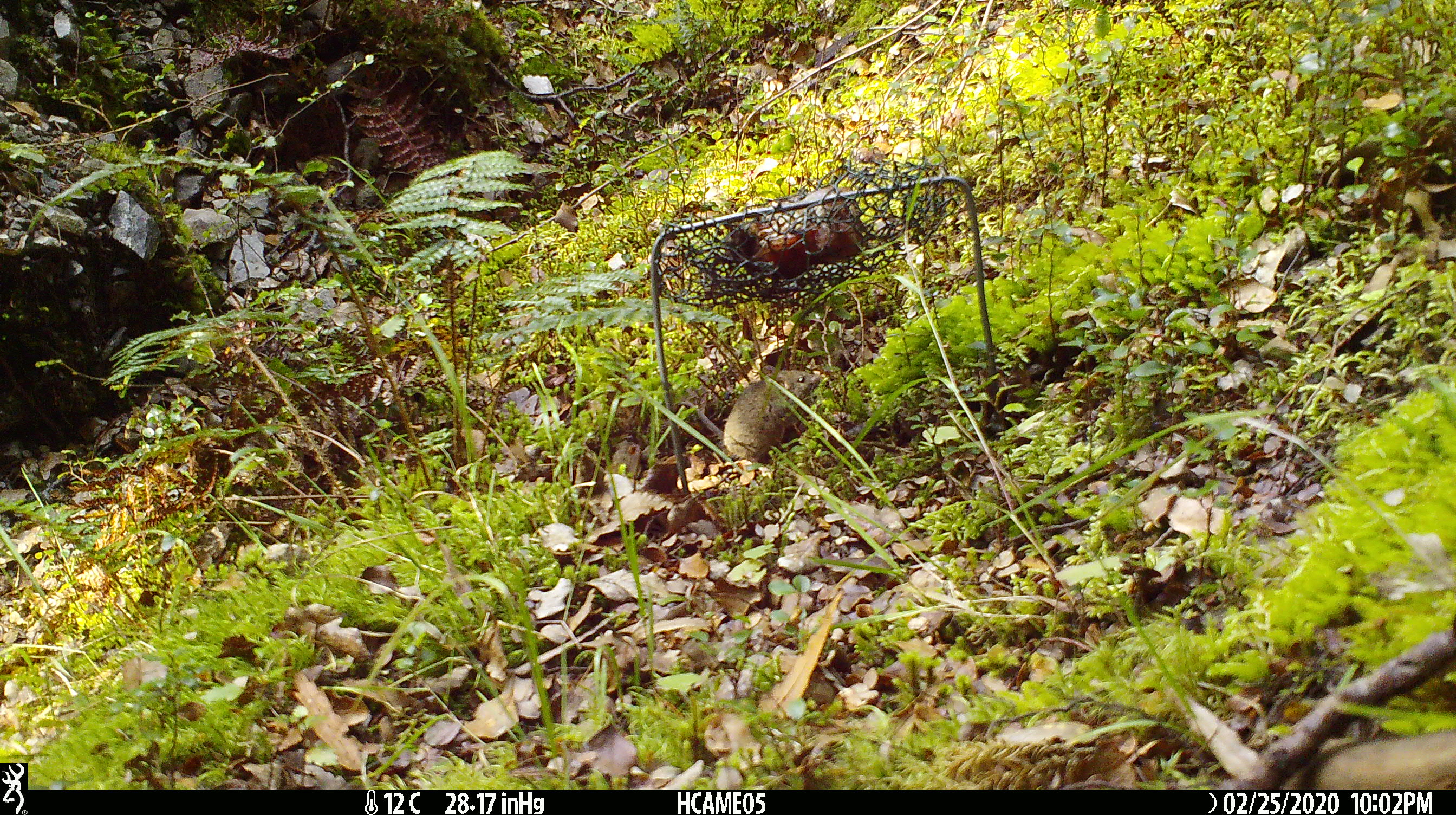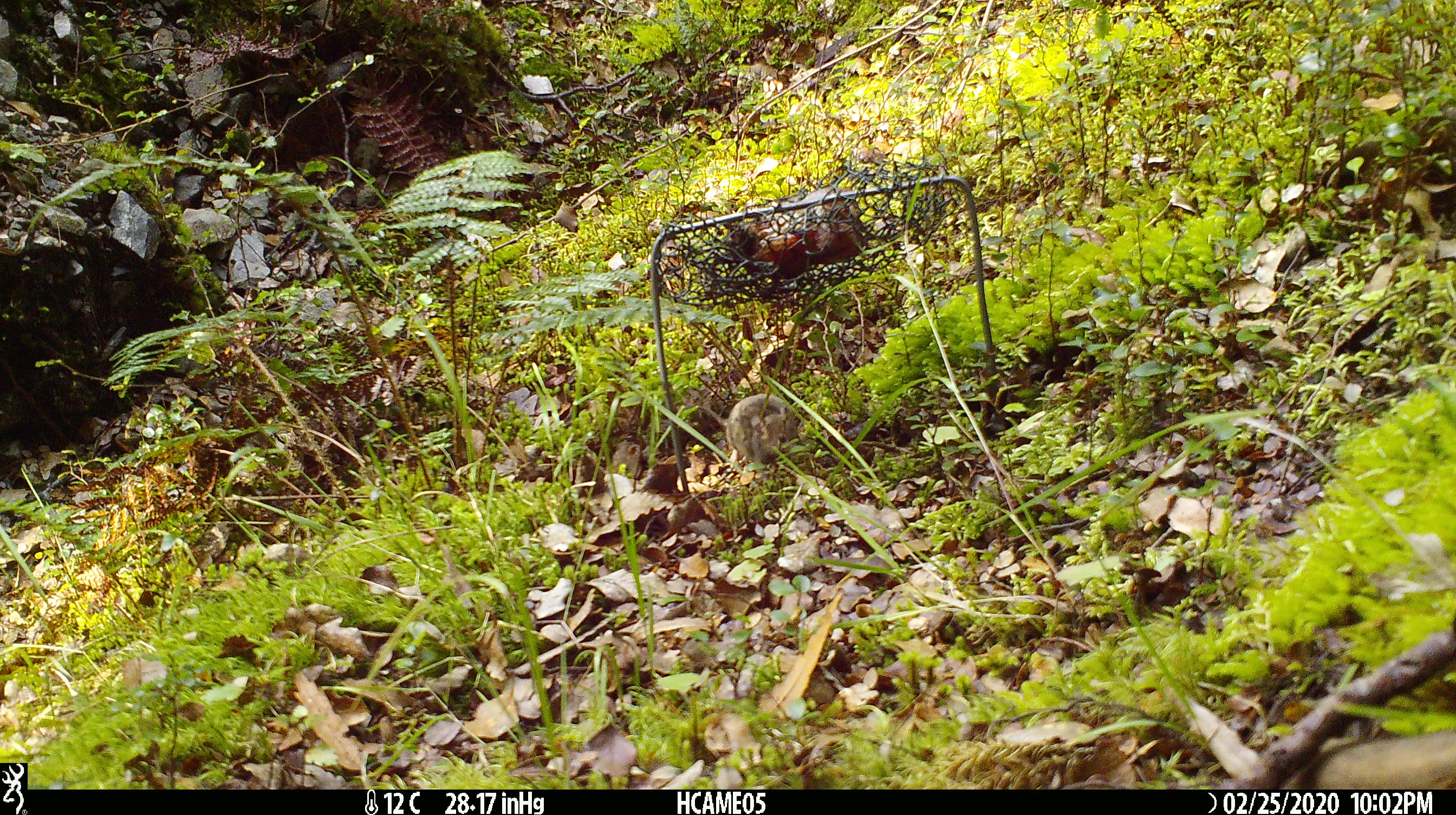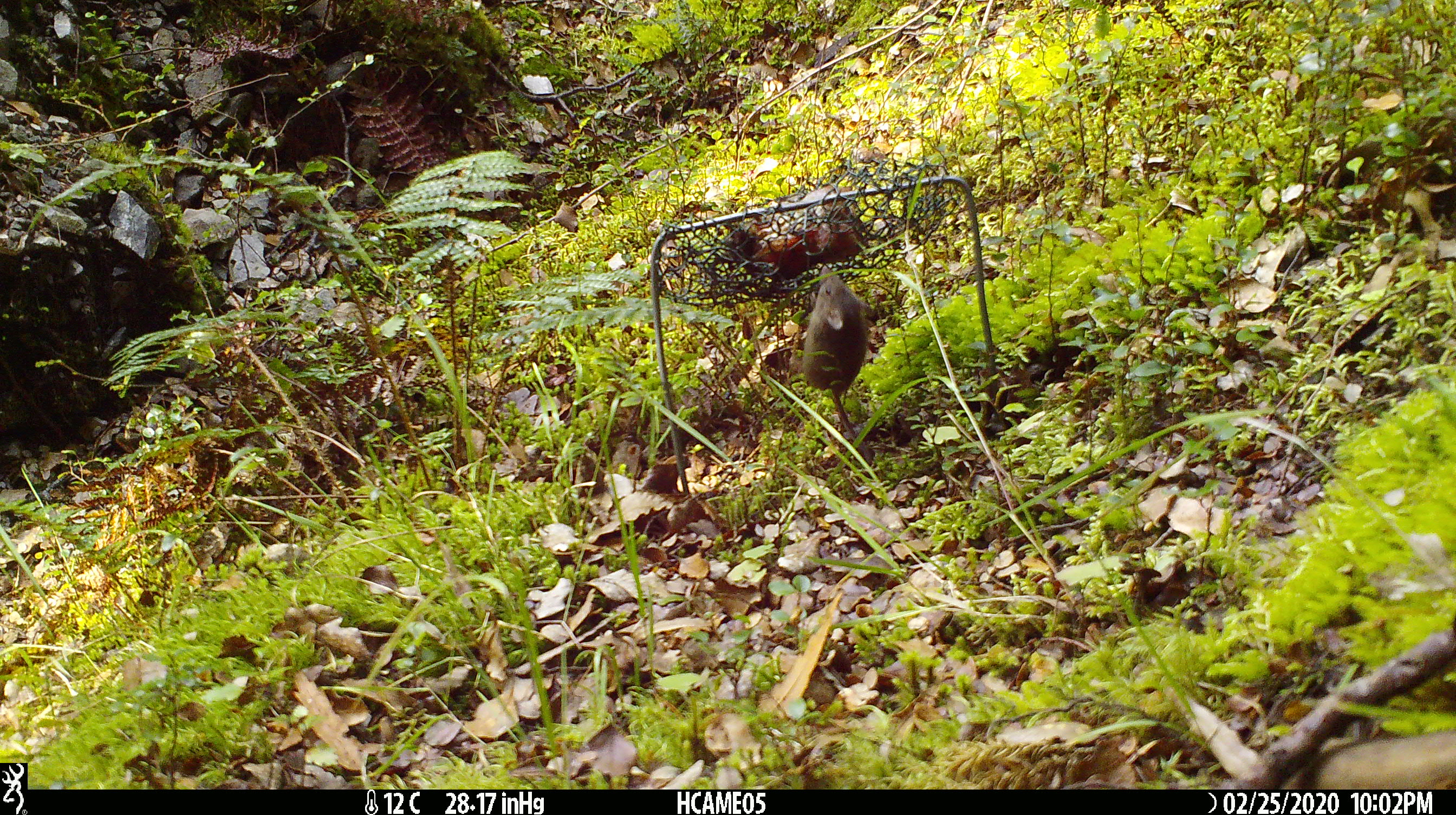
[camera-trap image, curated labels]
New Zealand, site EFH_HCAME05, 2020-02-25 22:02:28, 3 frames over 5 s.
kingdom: Animalia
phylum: Chordata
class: Mammalia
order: Rodentia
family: Muridae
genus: Mus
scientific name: Mus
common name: mouse